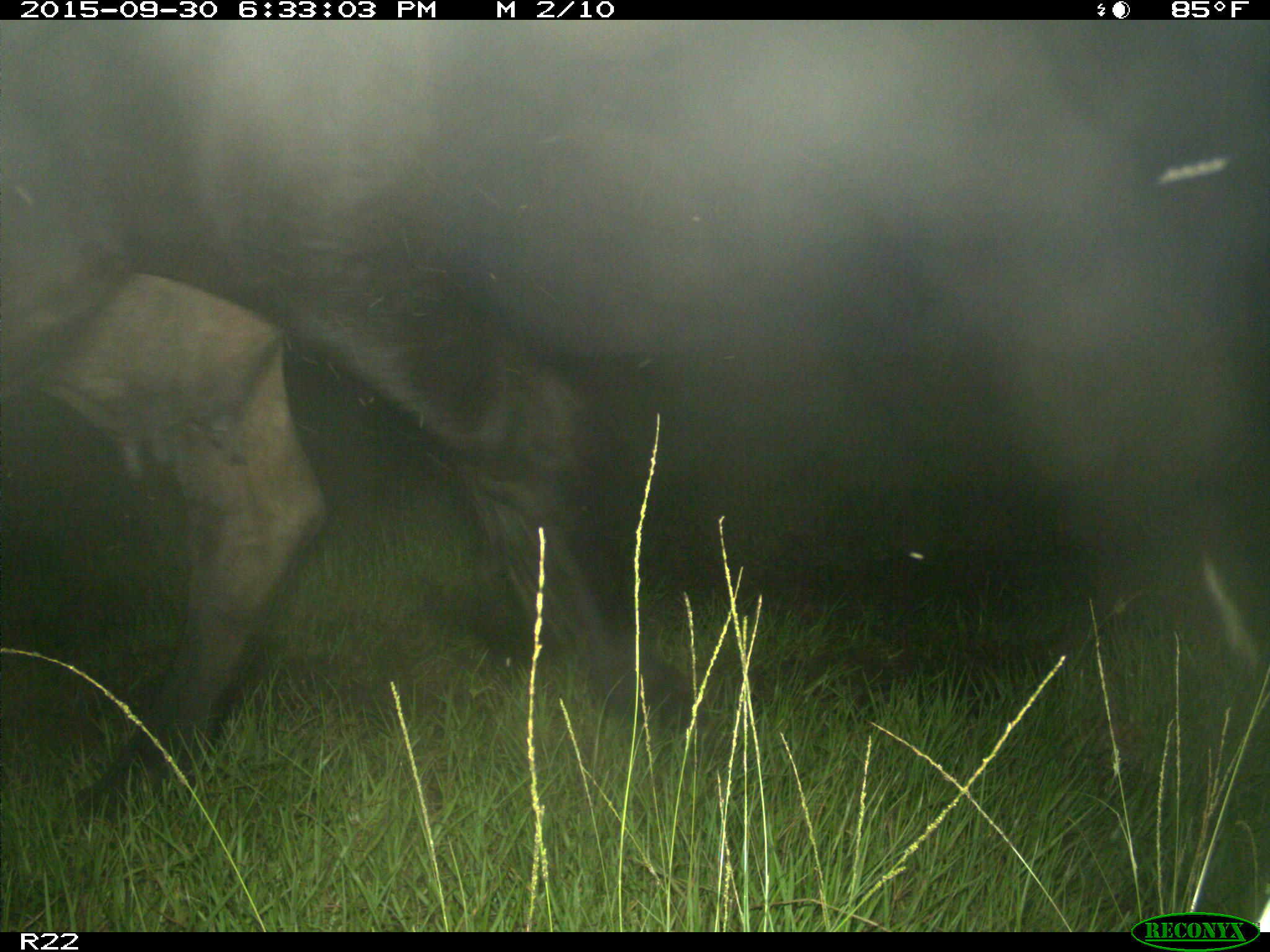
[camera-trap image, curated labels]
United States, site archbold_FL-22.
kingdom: Animalia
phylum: Chordata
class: Mammalia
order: Artiodactyla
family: Bovidae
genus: Bos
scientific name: Bos taurus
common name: domestic cow